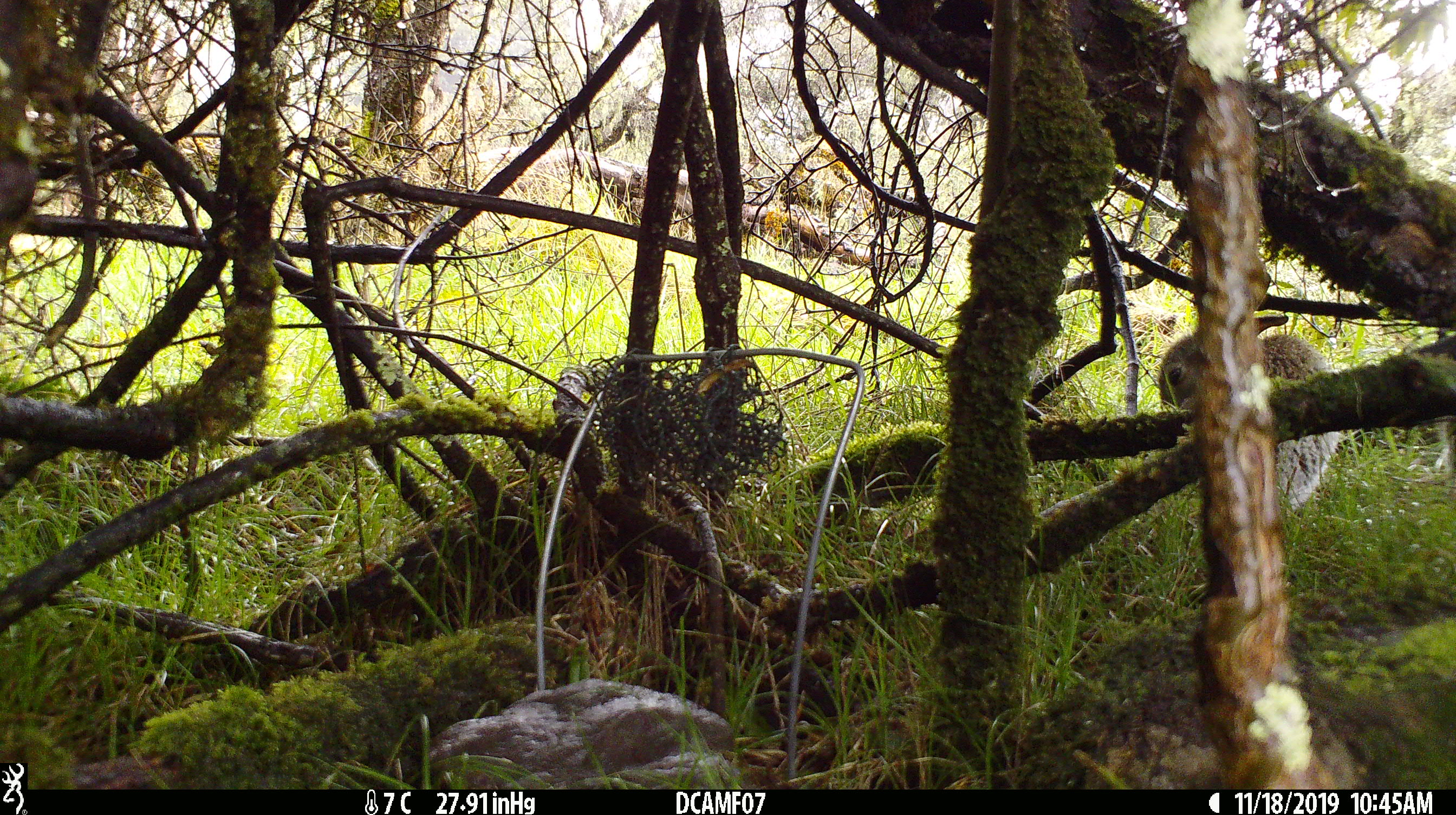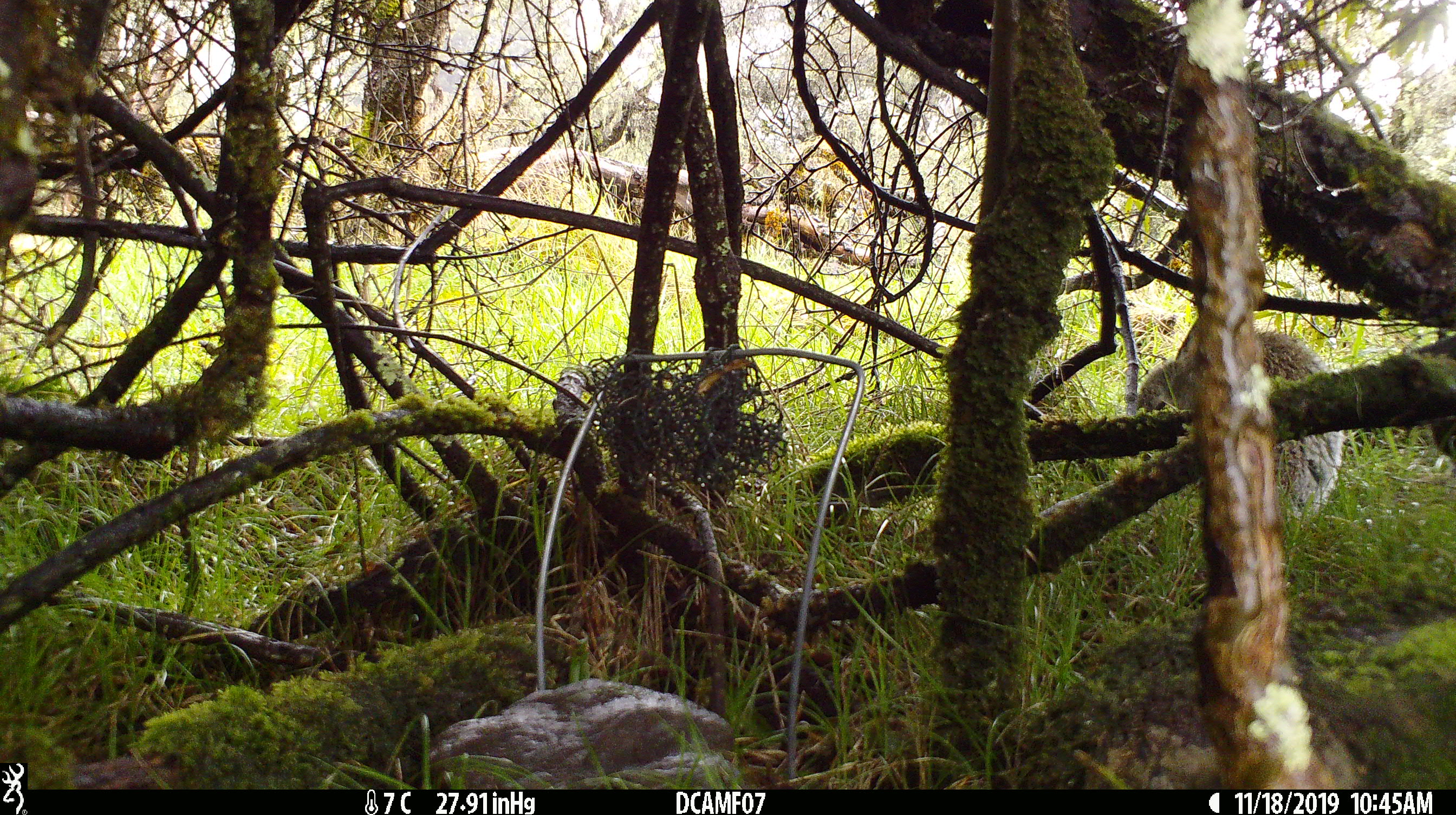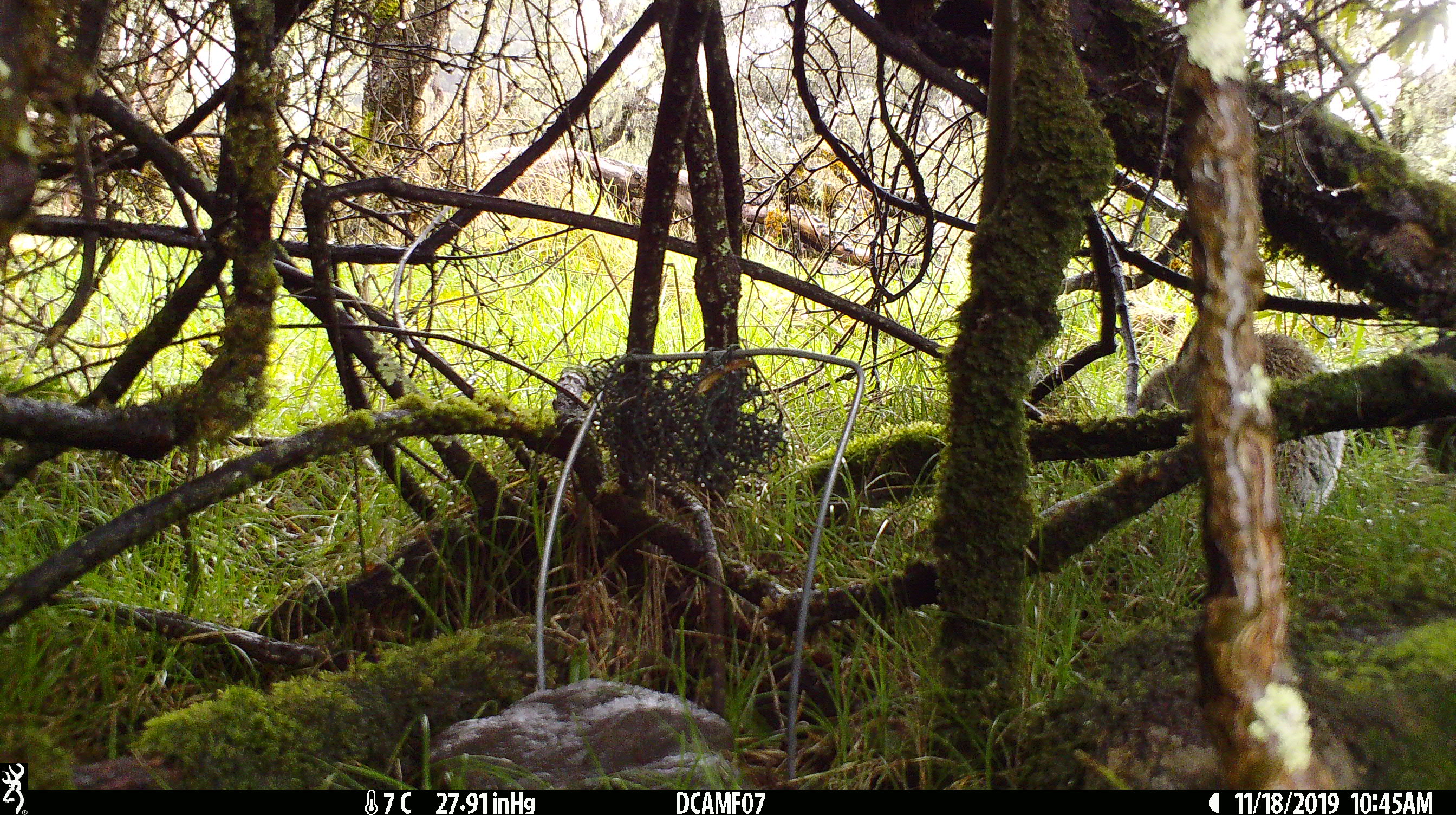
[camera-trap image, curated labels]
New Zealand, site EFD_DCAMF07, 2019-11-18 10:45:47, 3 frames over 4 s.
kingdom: Animalia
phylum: Chordata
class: Mammalia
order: Lagomorpha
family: Leporidae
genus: Oryctolagus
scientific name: Oryctolagus cuniculus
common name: european rabbit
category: rabbit